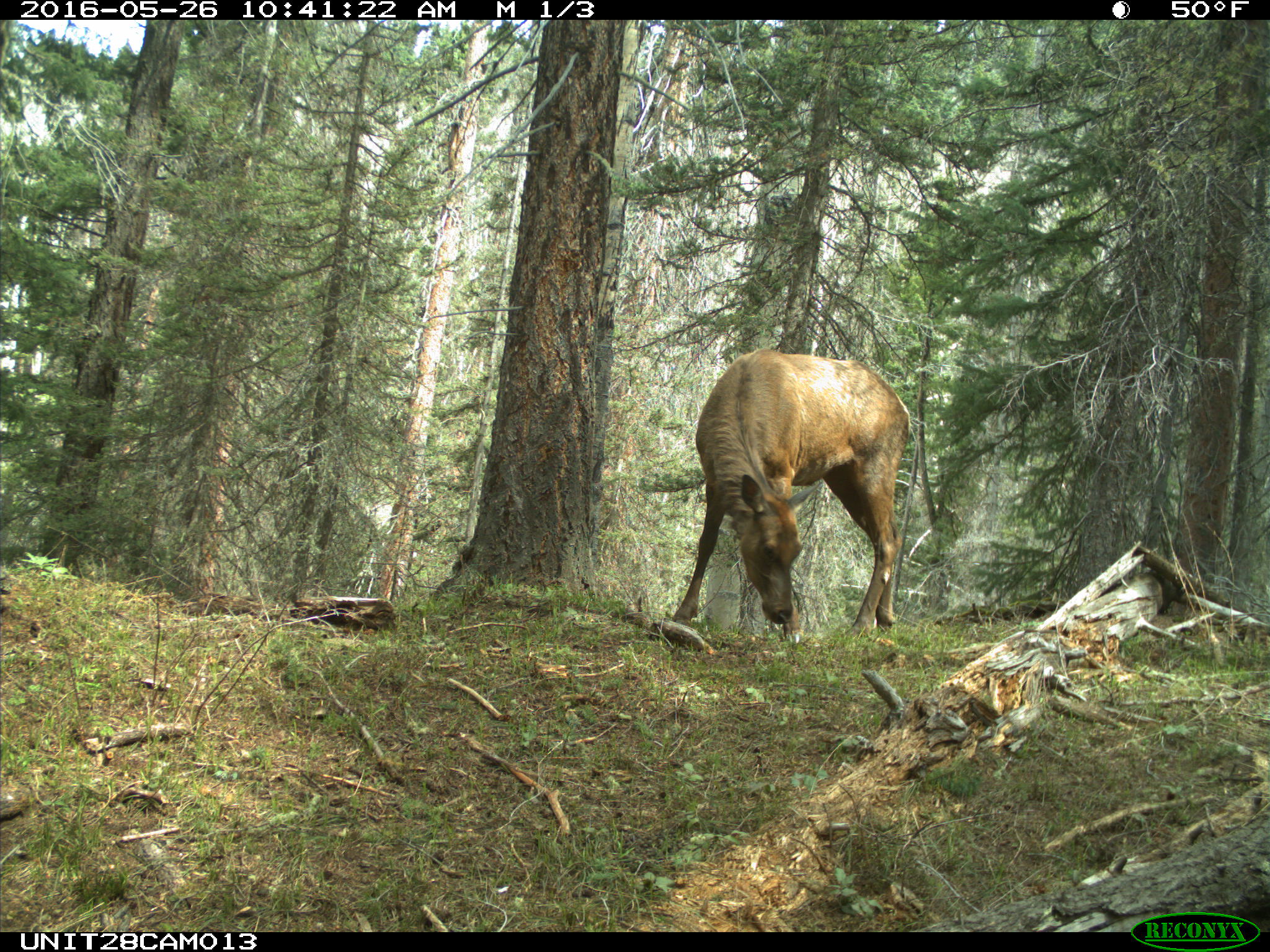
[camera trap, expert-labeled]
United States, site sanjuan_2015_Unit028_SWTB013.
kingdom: Animalia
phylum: Chordata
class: Mammalia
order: Artiodactyla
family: Cervidae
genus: Cervus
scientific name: Cervus elaphus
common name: red deer